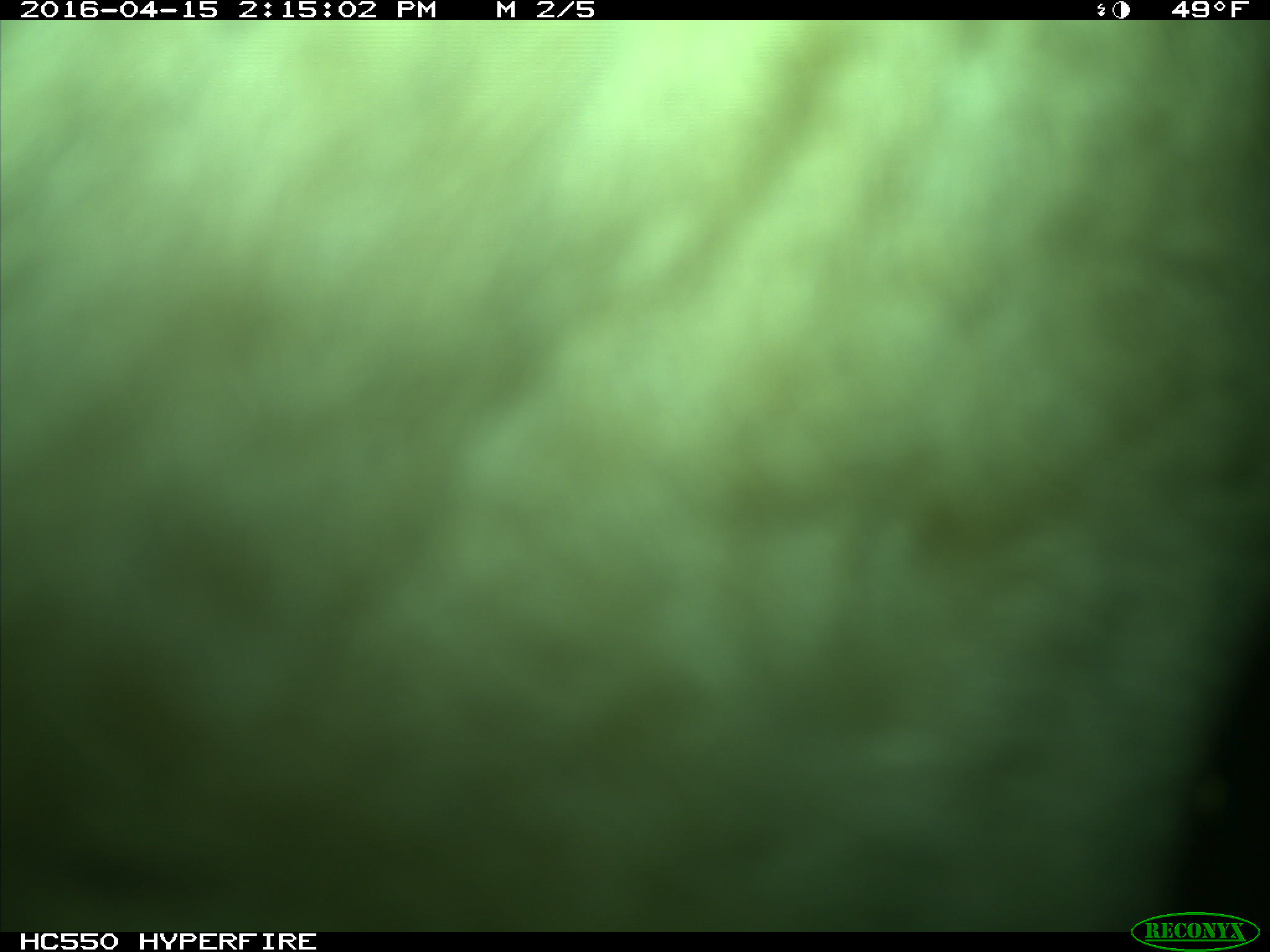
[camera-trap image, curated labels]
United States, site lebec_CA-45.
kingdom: Animalia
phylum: Chordata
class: Mammalia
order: Artiodactyla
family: Bovidae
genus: Bos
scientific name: Bos taurus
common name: domestic cow